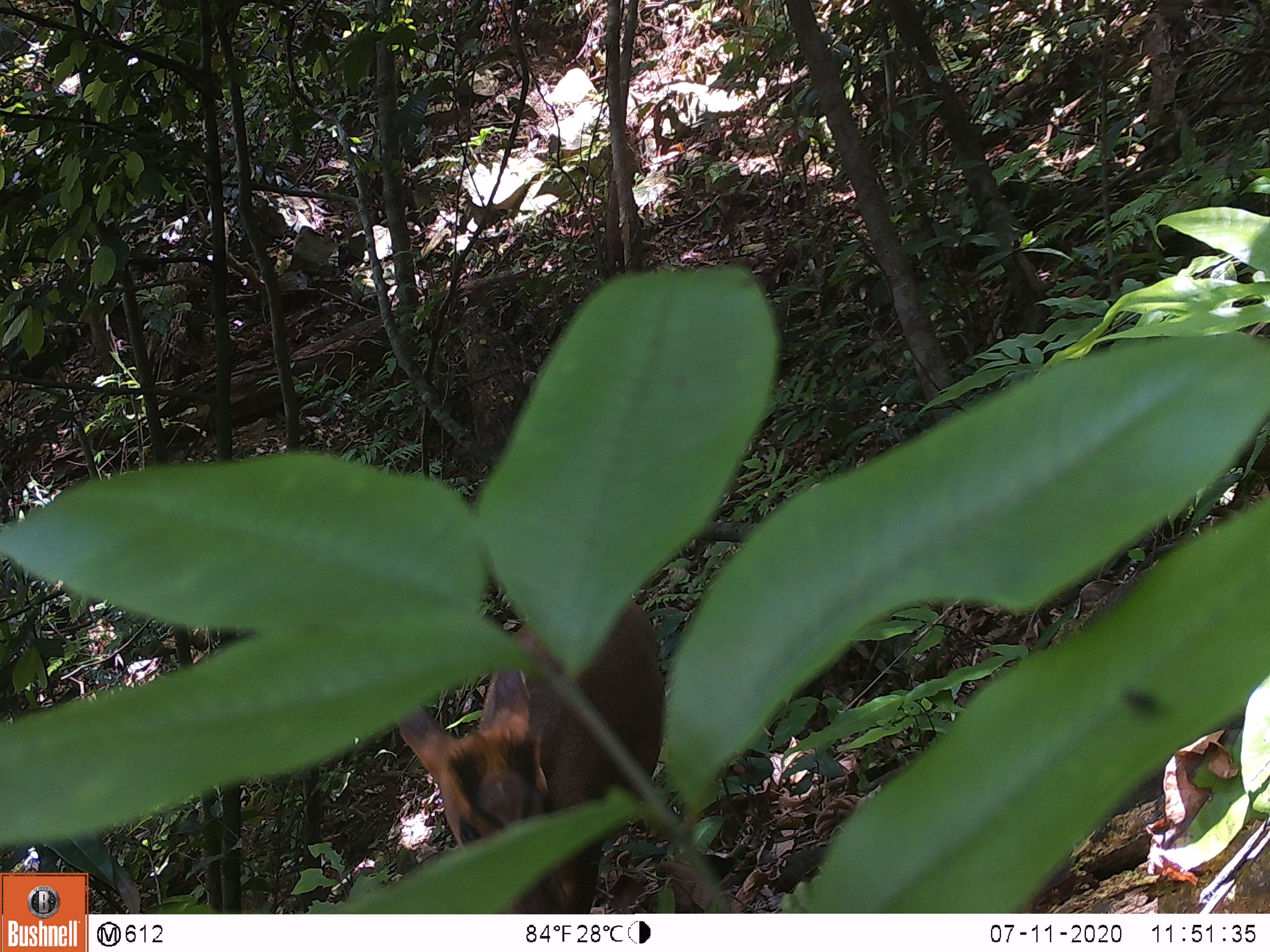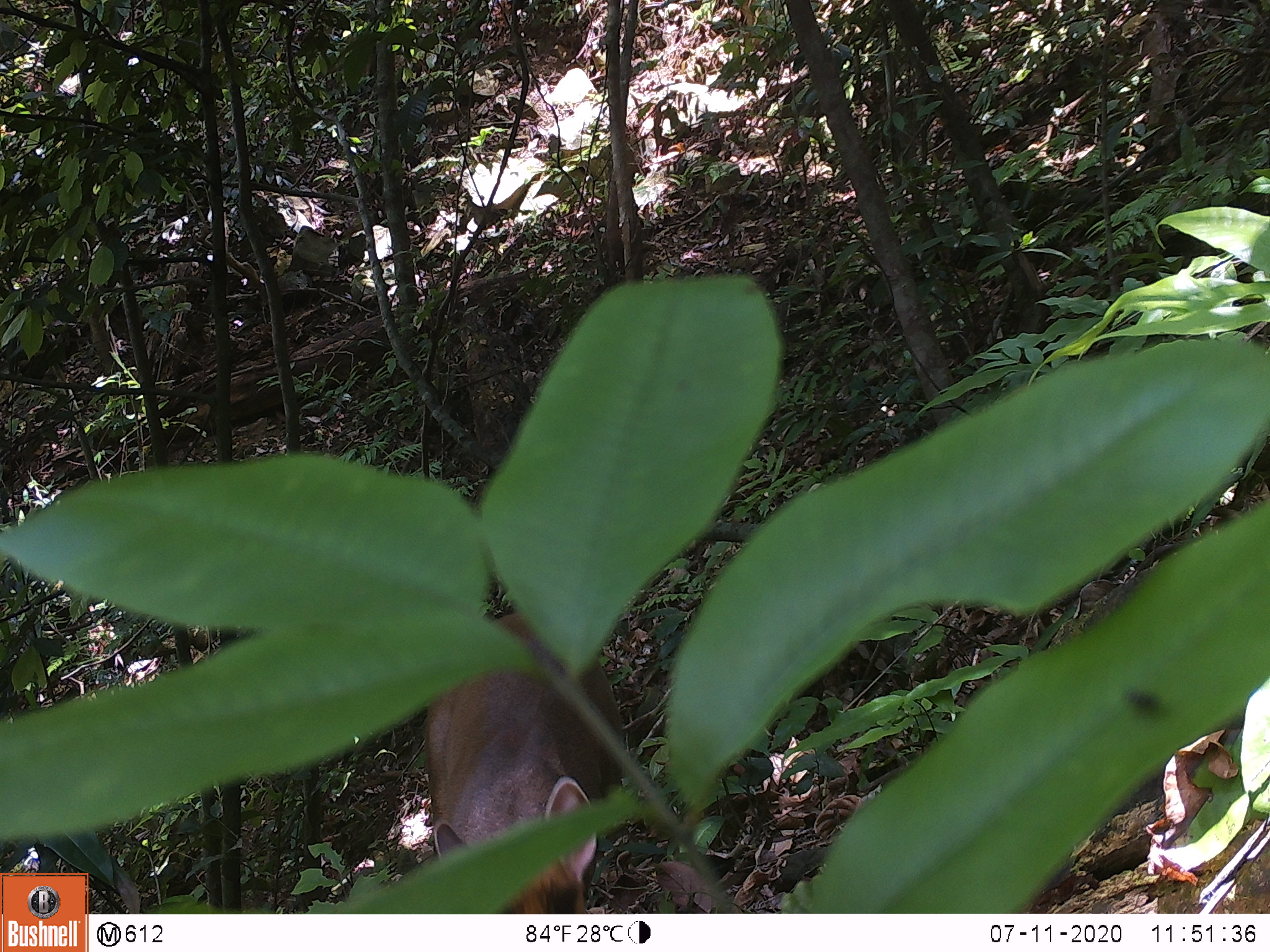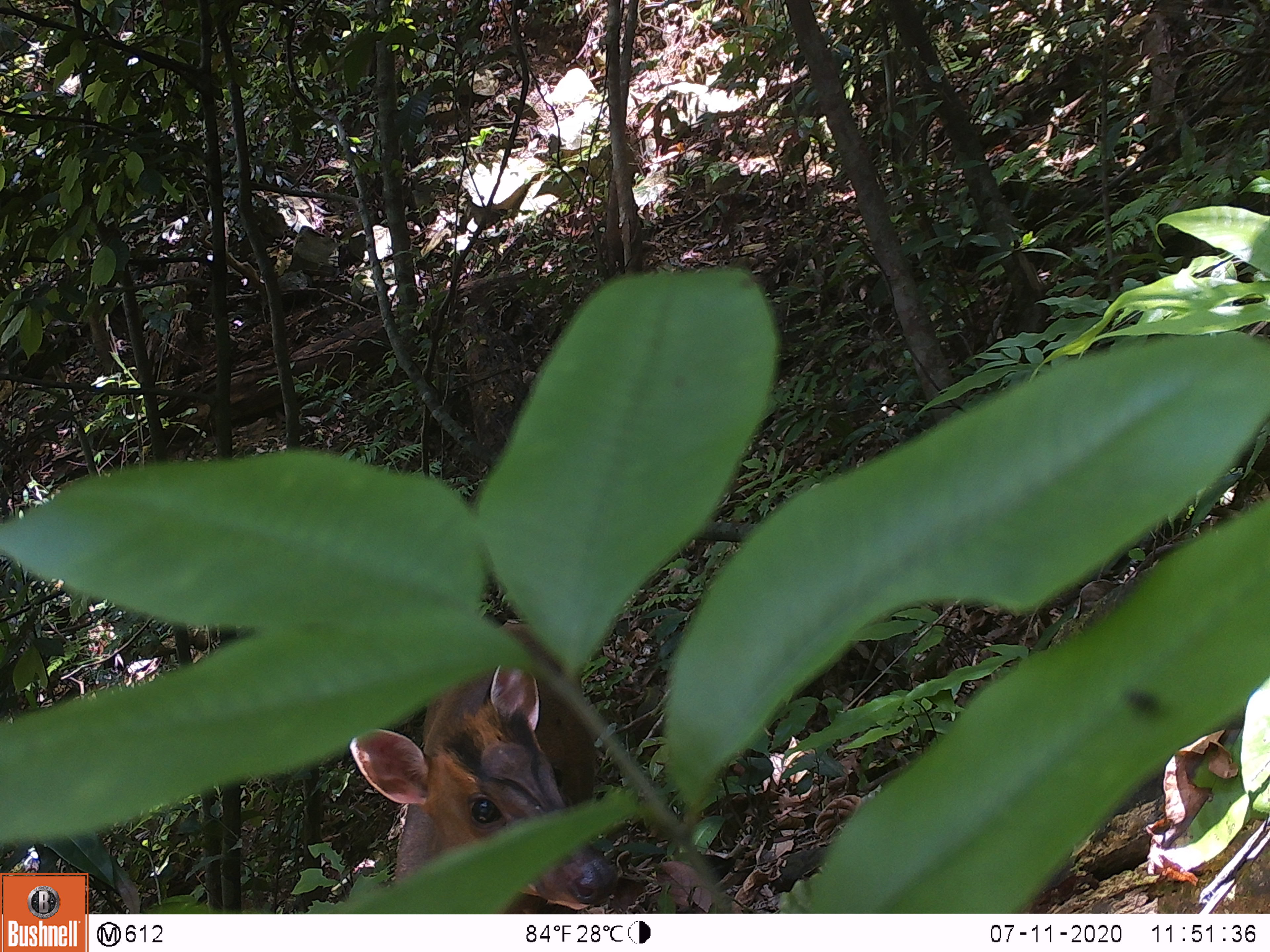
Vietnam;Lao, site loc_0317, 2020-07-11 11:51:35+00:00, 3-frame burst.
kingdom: Animalia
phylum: Chordata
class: Mammalia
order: Artiodactyla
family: Cervidae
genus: Muntiacus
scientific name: Muntiacus rooseveltorum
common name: roosevelt's muntjac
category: roosevelts muntjac group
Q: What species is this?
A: Roosevelts muntjac group (roosevelt's muntjac) (Muntiacus rooseveltorum).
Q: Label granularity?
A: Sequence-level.